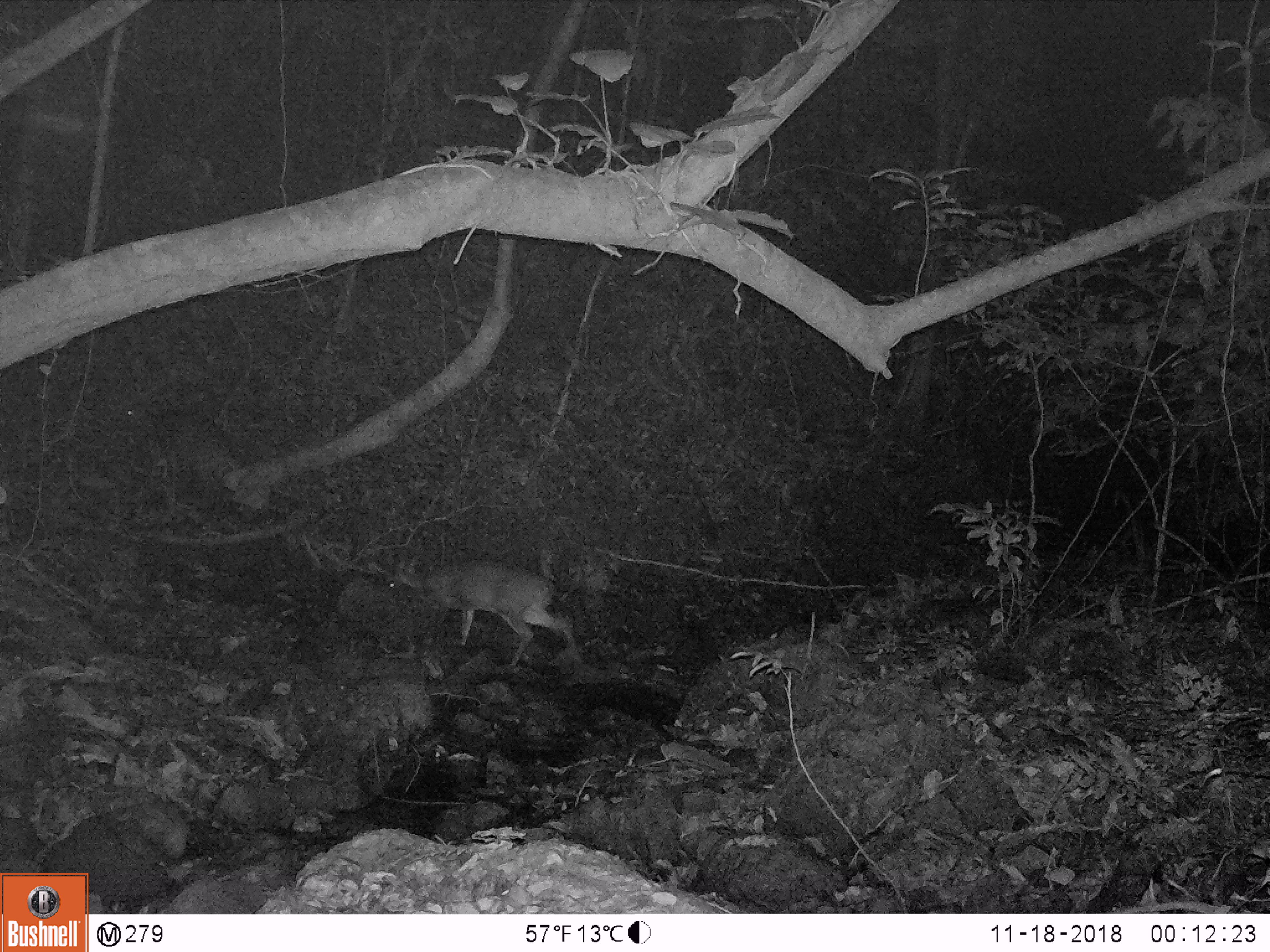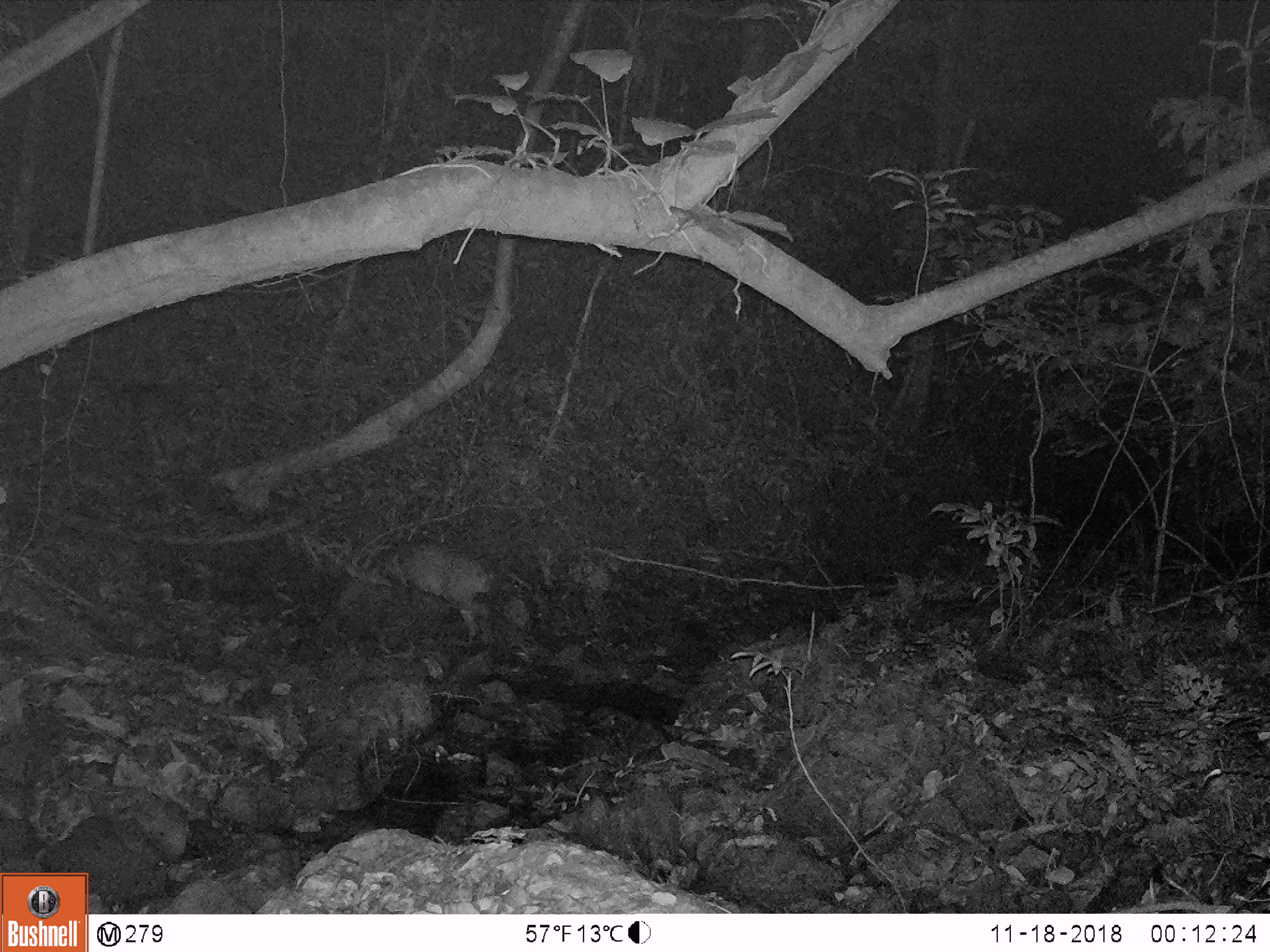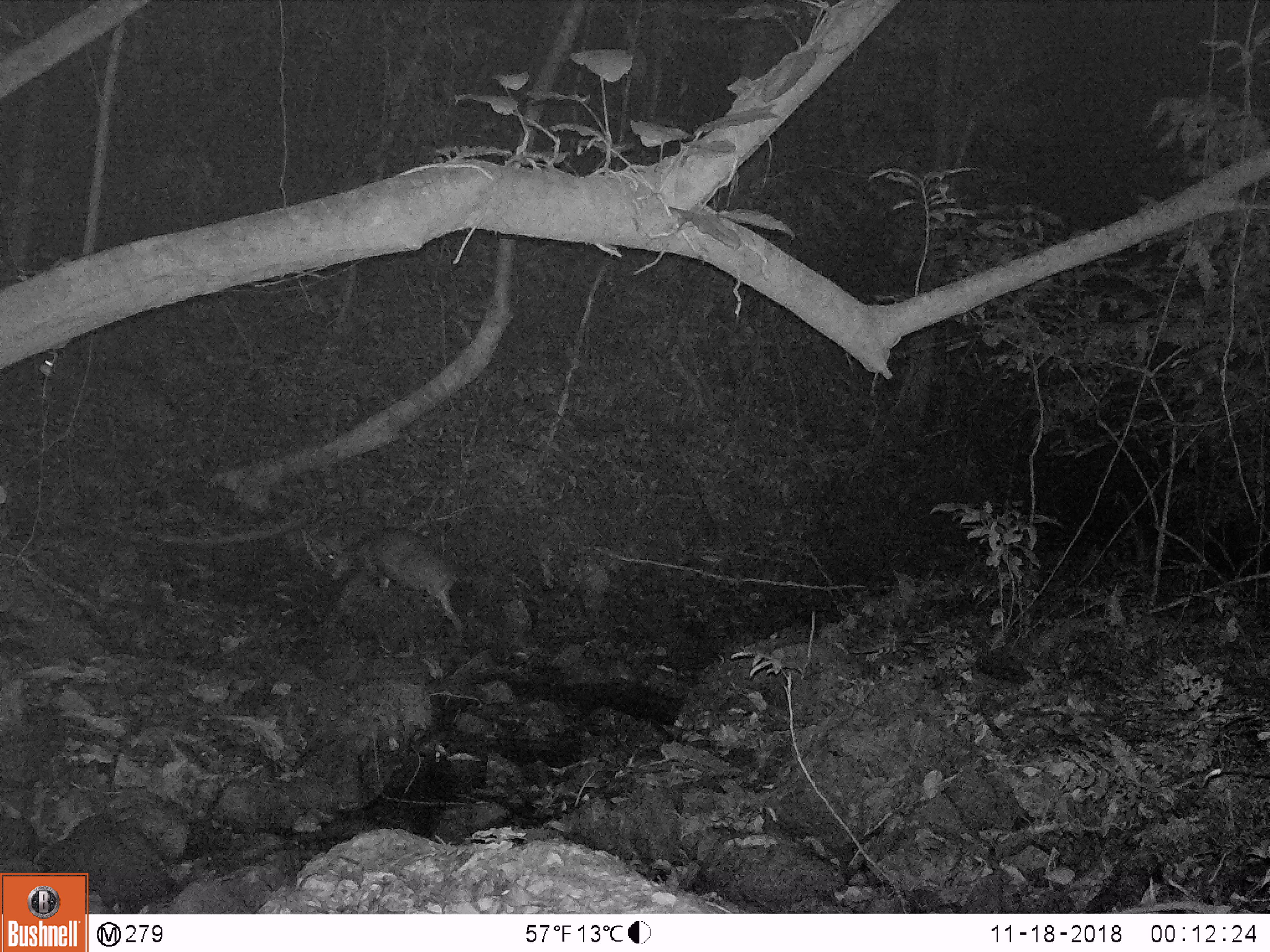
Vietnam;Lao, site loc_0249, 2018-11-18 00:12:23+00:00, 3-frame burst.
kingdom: Animalia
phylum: Chordata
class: Mammalia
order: Artiodactyla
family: Cervidae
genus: Muntiacus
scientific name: Muntiacus vuquangensis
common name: large-antlered muntjac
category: large antlered muntjac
Large antlered muntjac (large-antlered muntjac) (Muntiacus vuquangensis). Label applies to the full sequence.